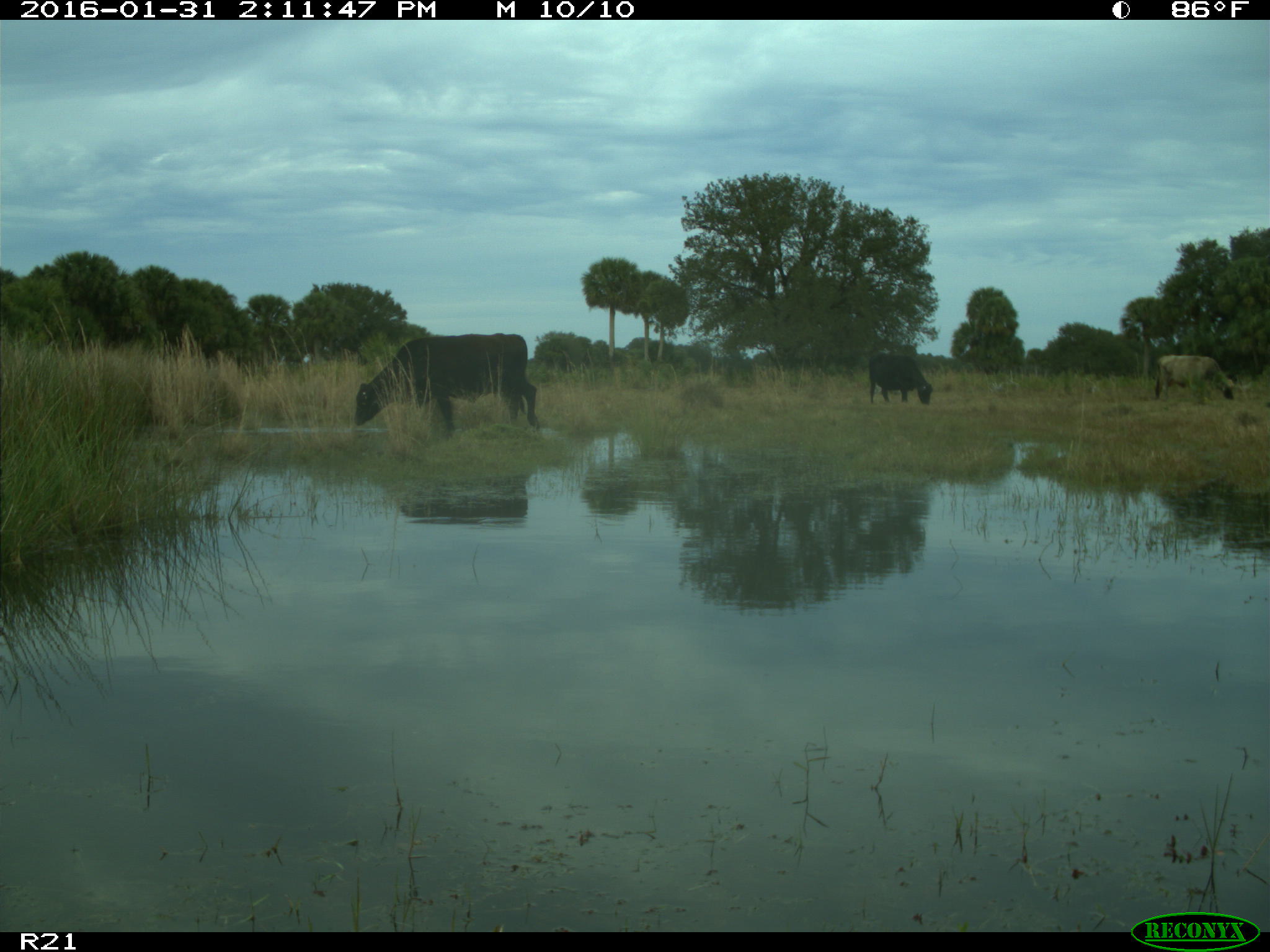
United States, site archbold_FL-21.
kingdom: Animalia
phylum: Chordata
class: Mammalia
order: Artiodactyla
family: Bovidae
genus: Bos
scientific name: Bos taurus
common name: domestic cow